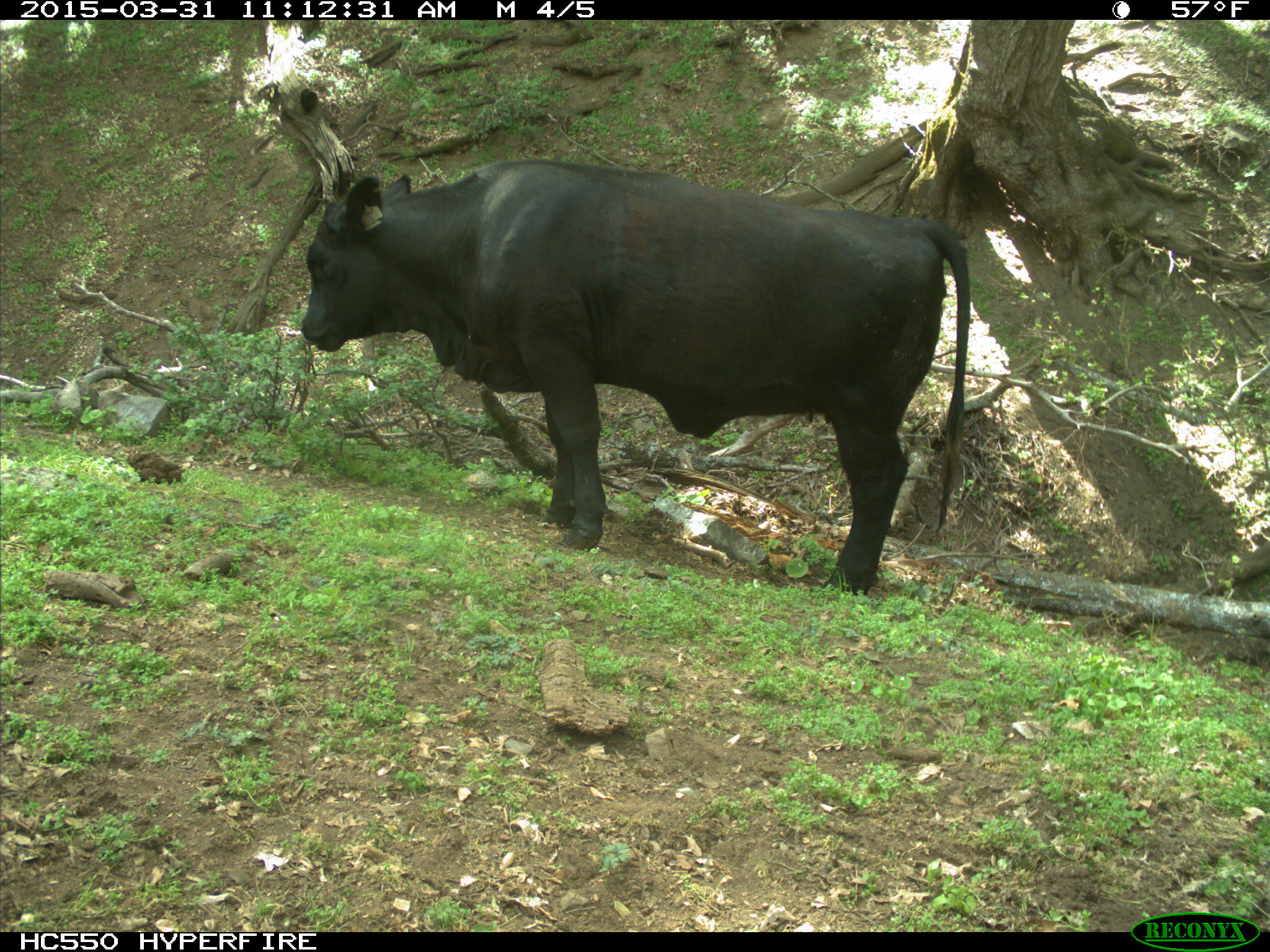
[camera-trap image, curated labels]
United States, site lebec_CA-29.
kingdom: Animalia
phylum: Chordata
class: Mammalia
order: Artiodactyla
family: Bovidae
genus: Bos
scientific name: Bos taurus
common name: domestic cow